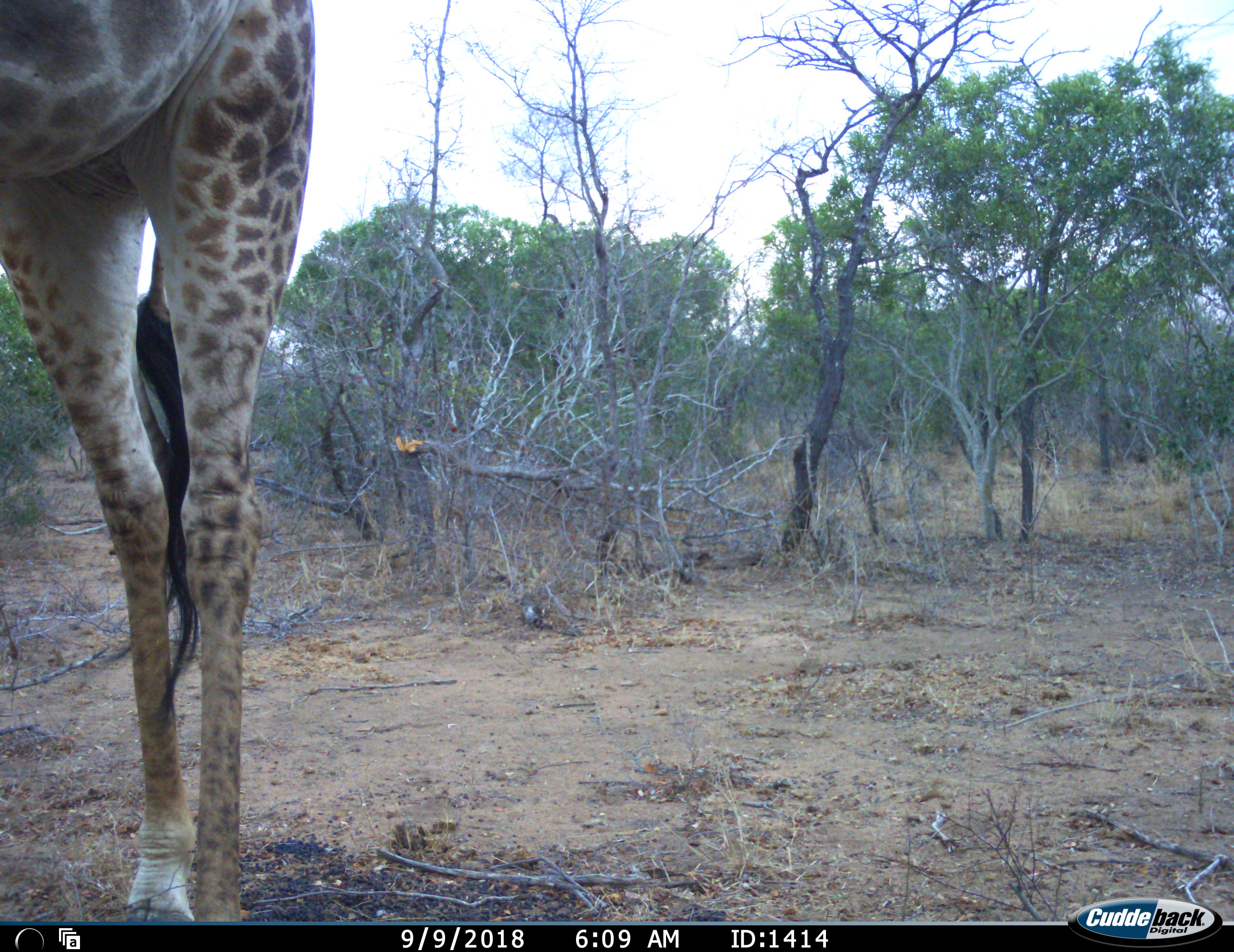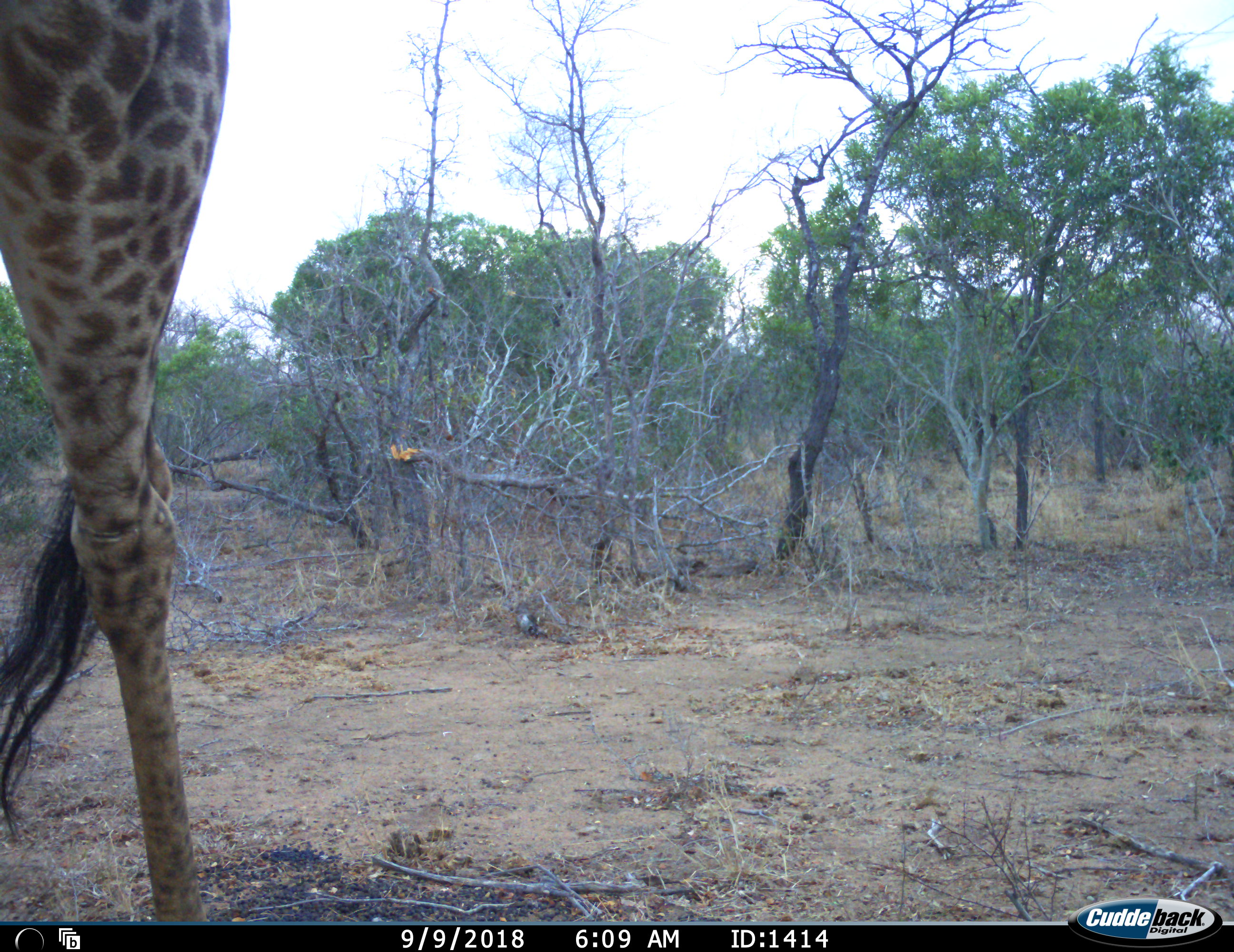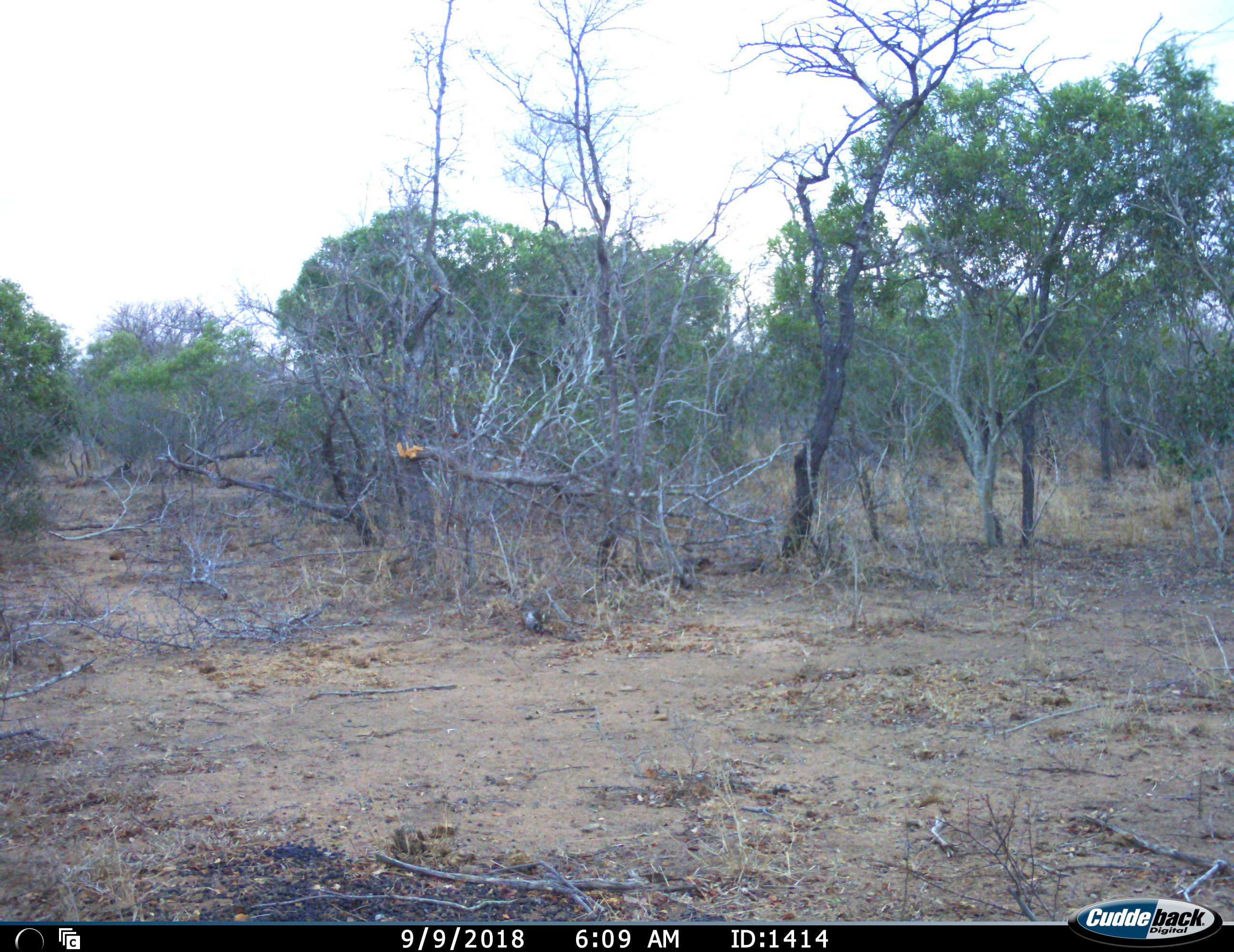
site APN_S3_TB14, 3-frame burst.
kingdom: Animalia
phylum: Chordata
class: Mammalia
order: Artiodactyla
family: Giraffidae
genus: Giraffa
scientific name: Giraffa camelopardalis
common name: giraffe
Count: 1.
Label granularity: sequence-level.